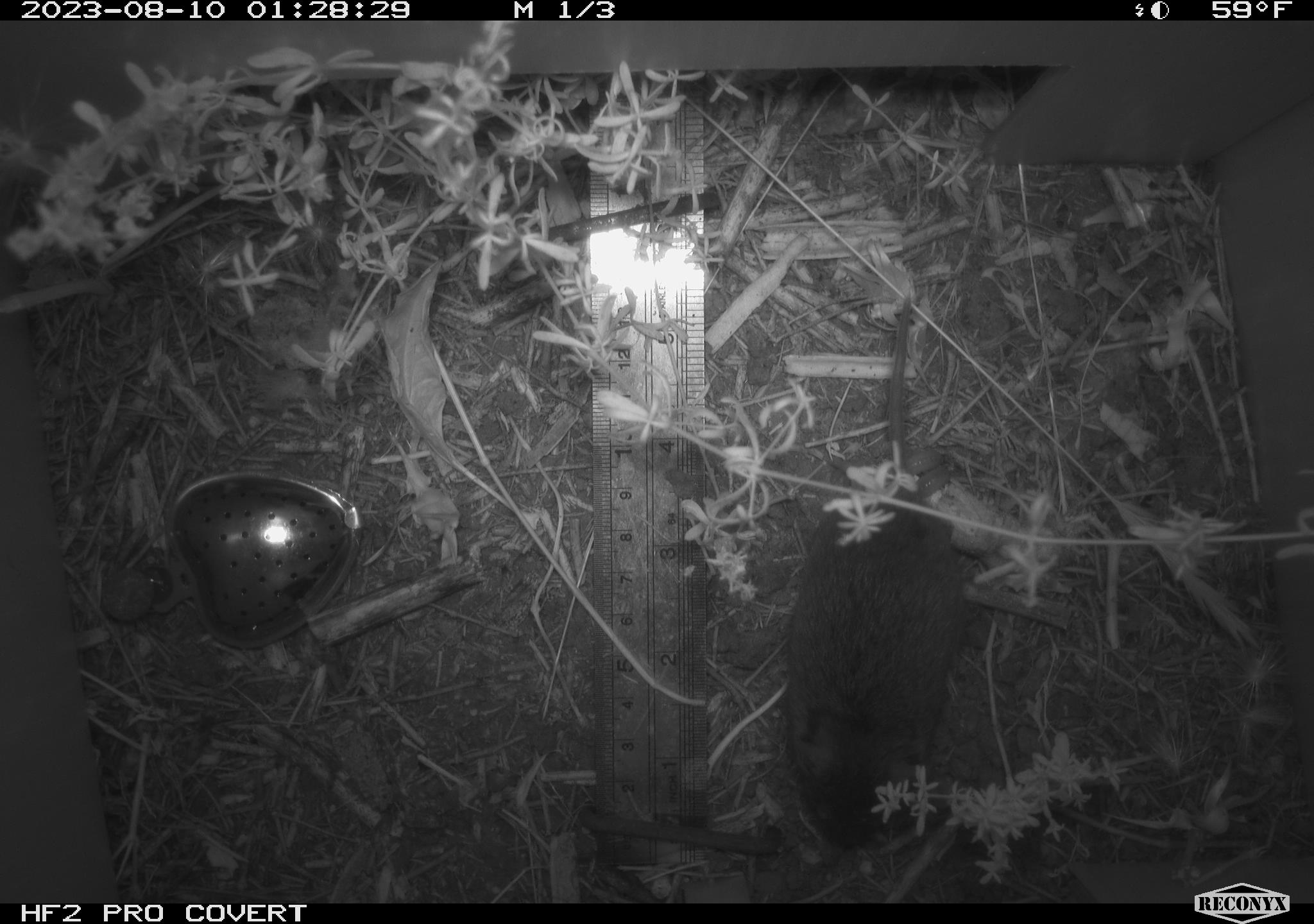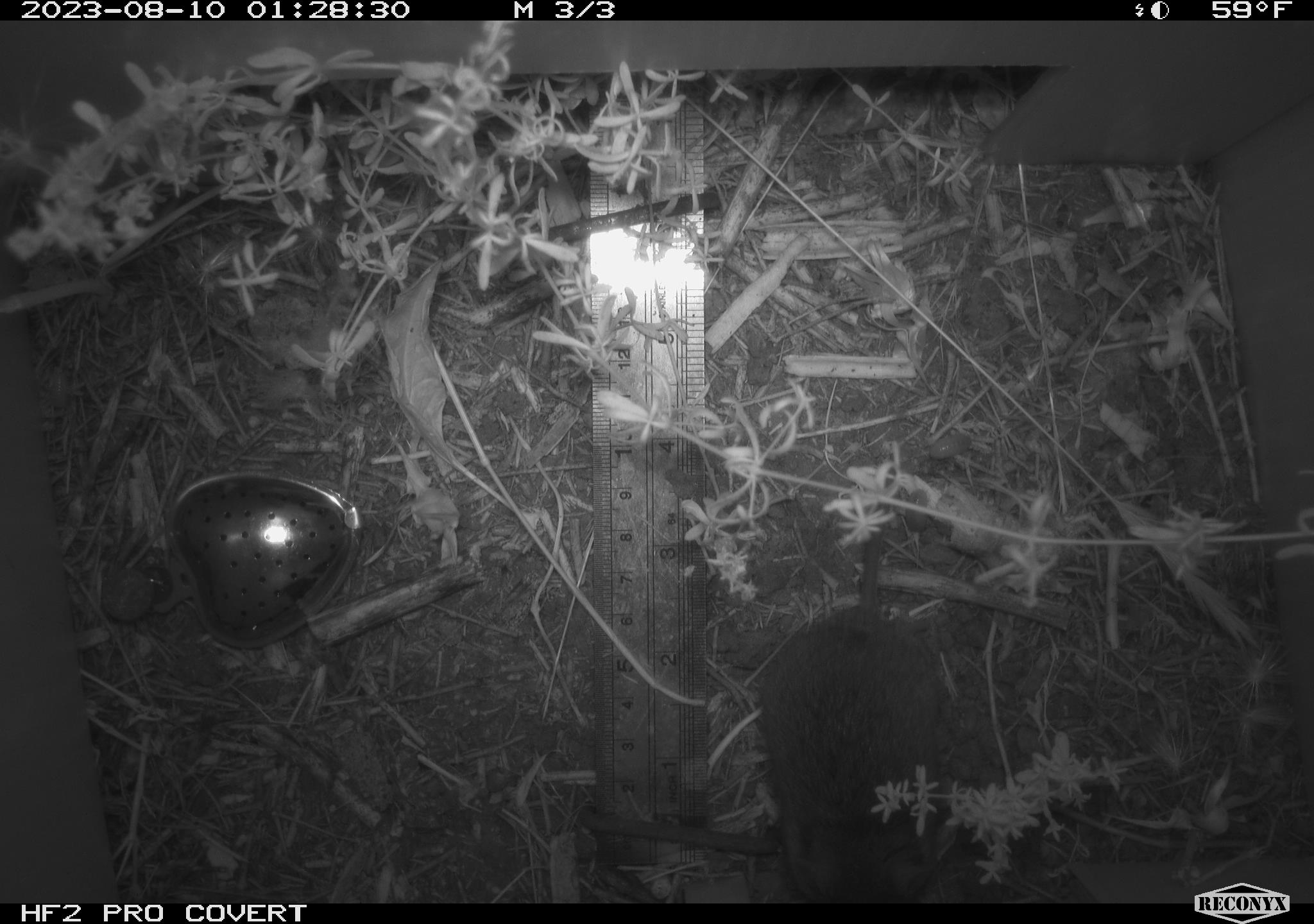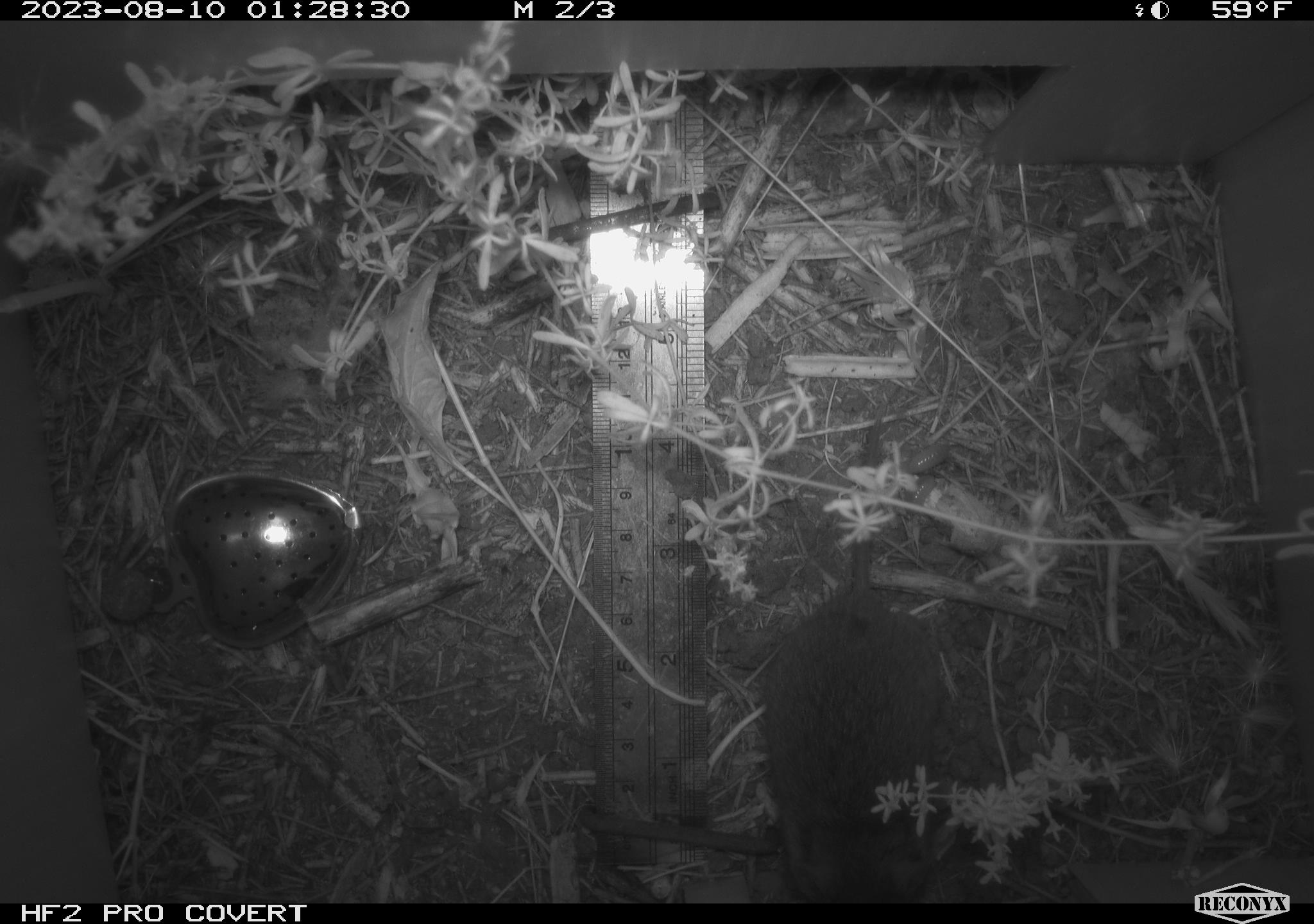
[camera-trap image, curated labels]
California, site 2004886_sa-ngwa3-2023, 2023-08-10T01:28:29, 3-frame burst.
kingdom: Animalia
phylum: Chordata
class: Mammalia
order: Rodentia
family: Cricetidae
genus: Microtus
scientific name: Microtus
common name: meadow vole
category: microtus species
Microtus species (meadow vole) (Microtus).